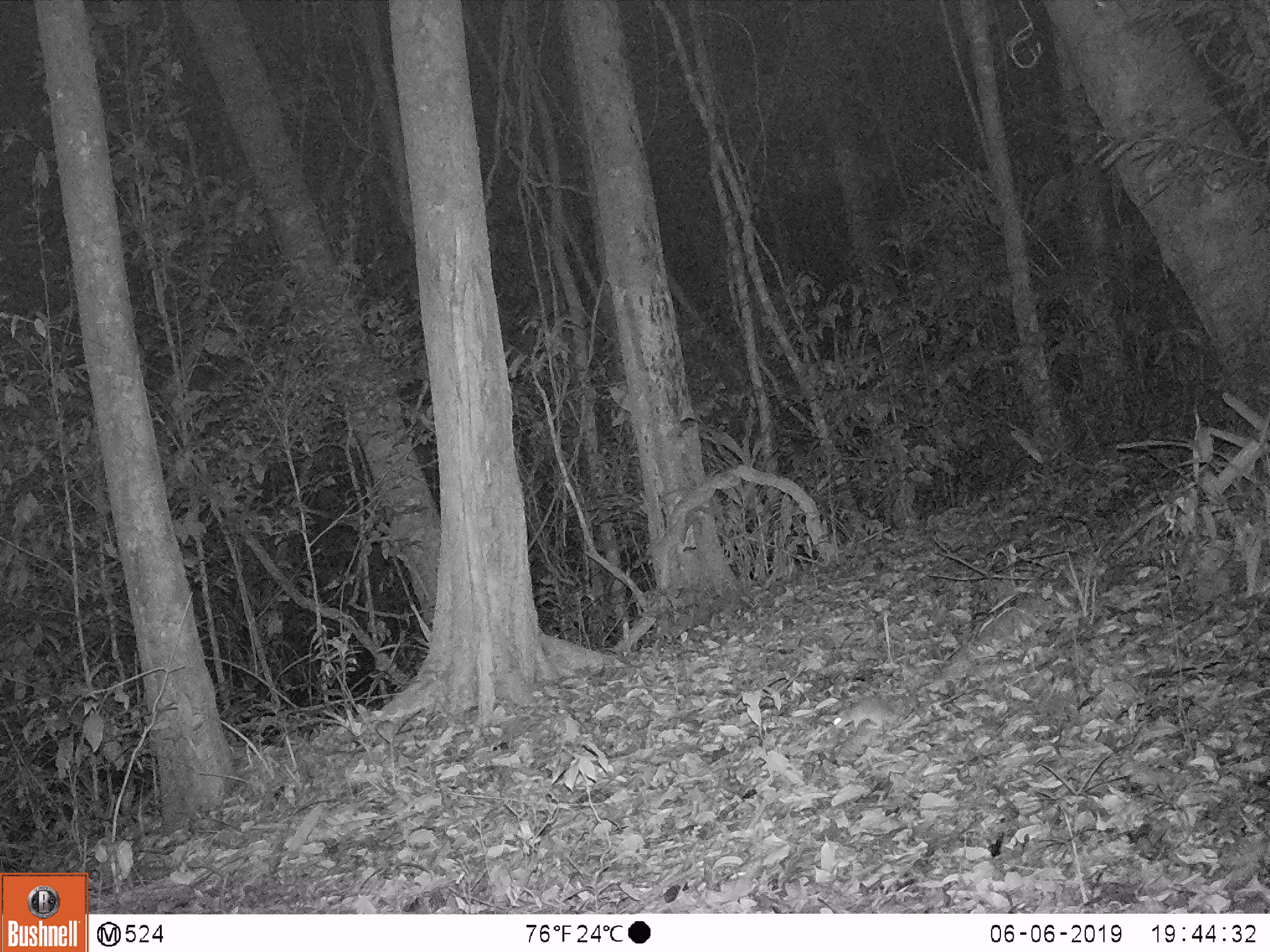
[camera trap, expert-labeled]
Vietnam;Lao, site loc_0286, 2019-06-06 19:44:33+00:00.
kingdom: Animalia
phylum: Chordata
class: Mammalia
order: Rodentia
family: Muridae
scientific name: Muridae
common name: old-world mice and rats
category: unidentified murid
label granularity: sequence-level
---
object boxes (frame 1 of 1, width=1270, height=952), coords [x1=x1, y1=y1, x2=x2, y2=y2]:
unidentified murid: [x1=834, y1=696, x2=906, y2=730]